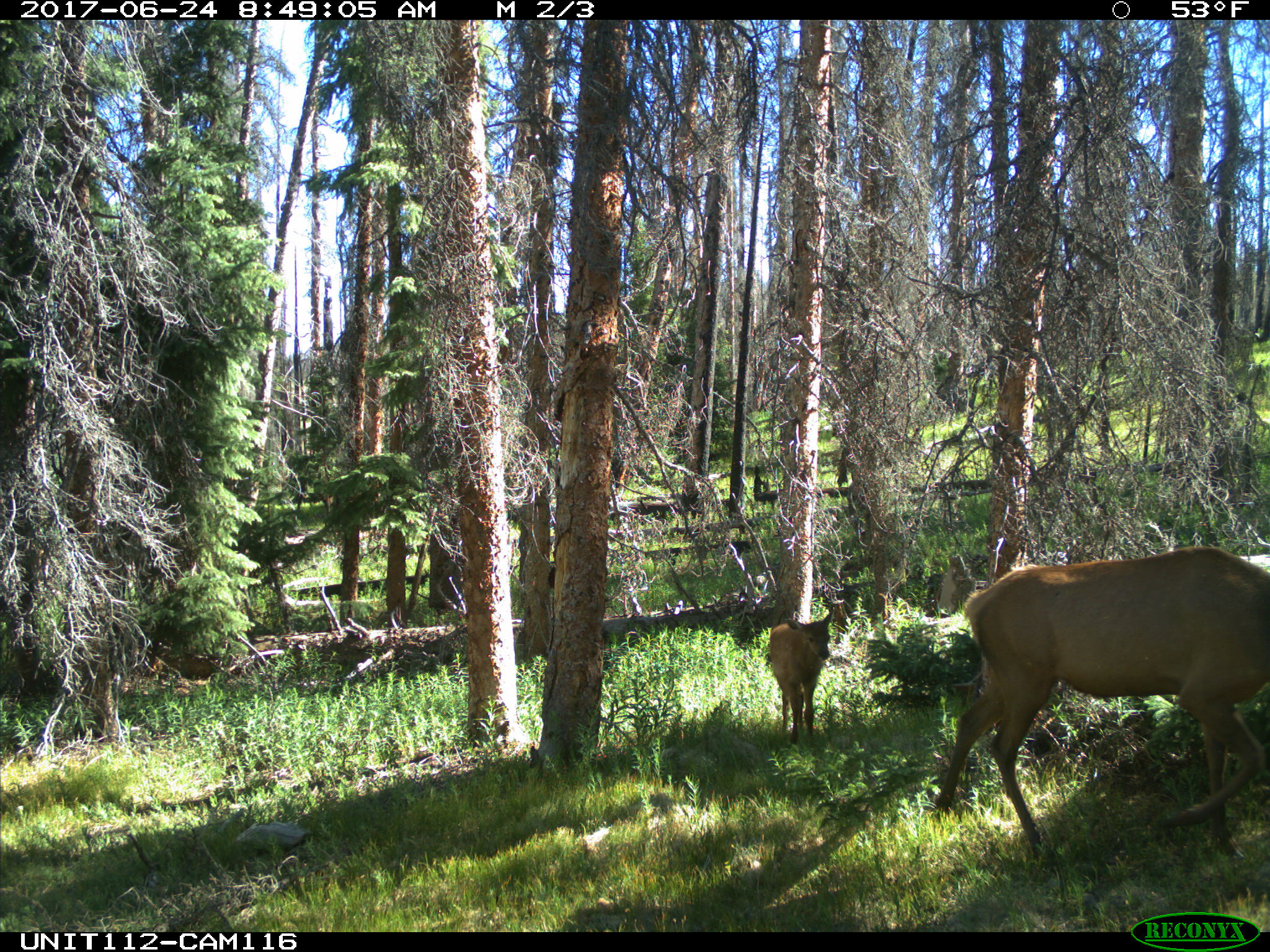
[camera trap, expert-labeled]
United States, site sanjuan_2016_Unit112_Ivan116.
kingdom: Animalia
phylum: Chordata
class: Mammalia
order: Artiodactyla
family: Cervidae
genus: Cervus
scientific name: Cervus elaphus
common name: red deer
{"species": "Cervus elaphus (red deer)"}